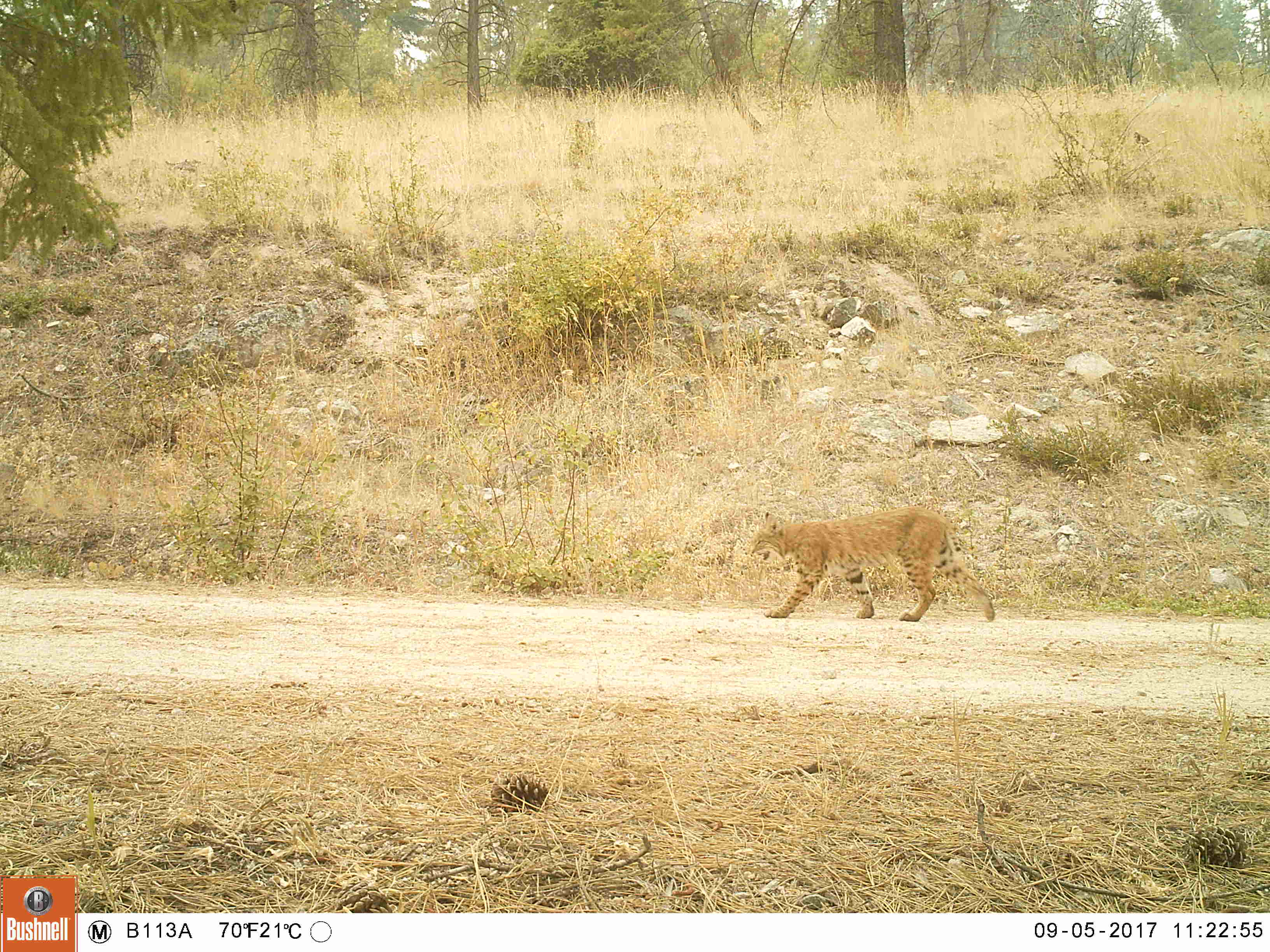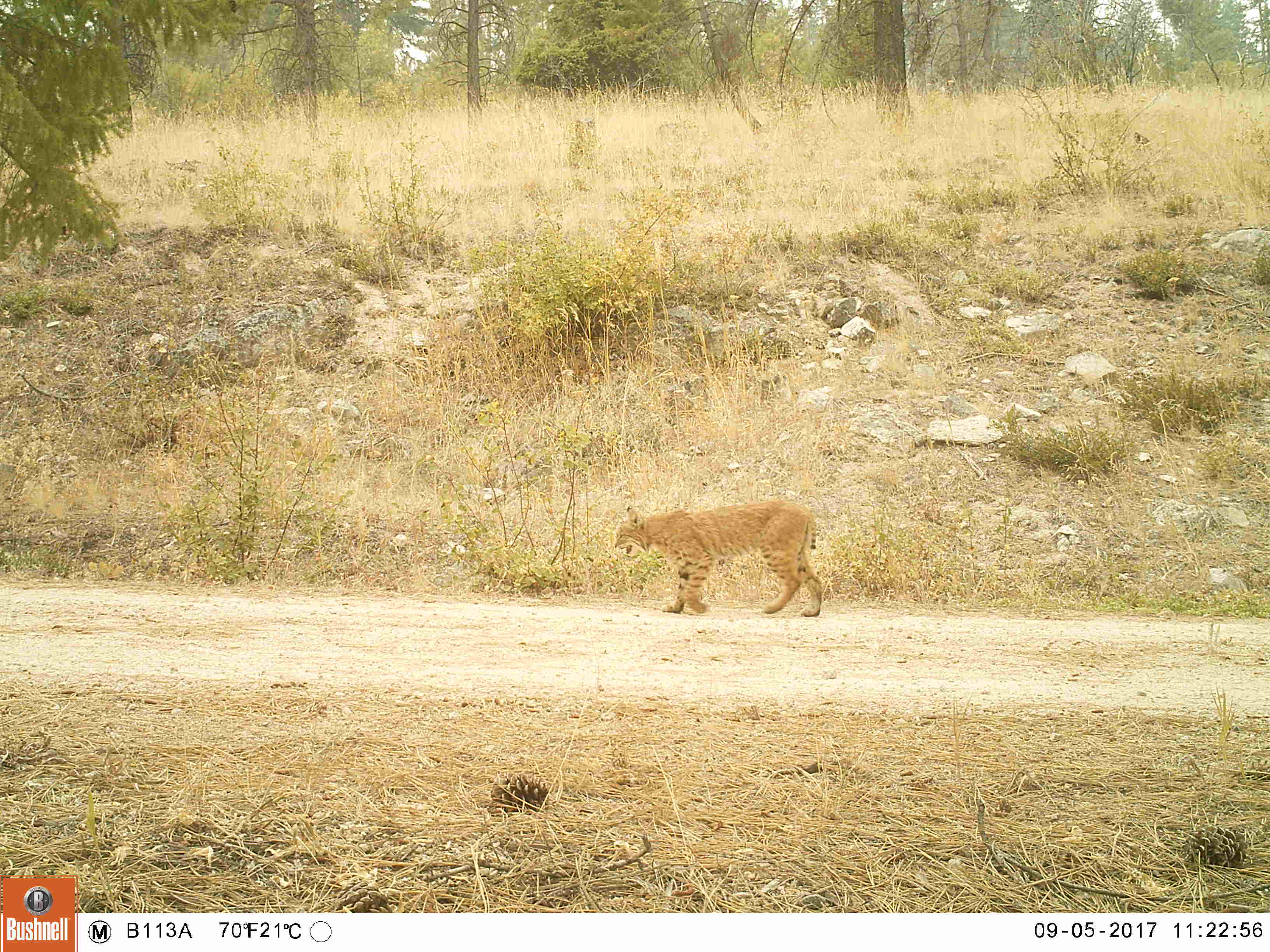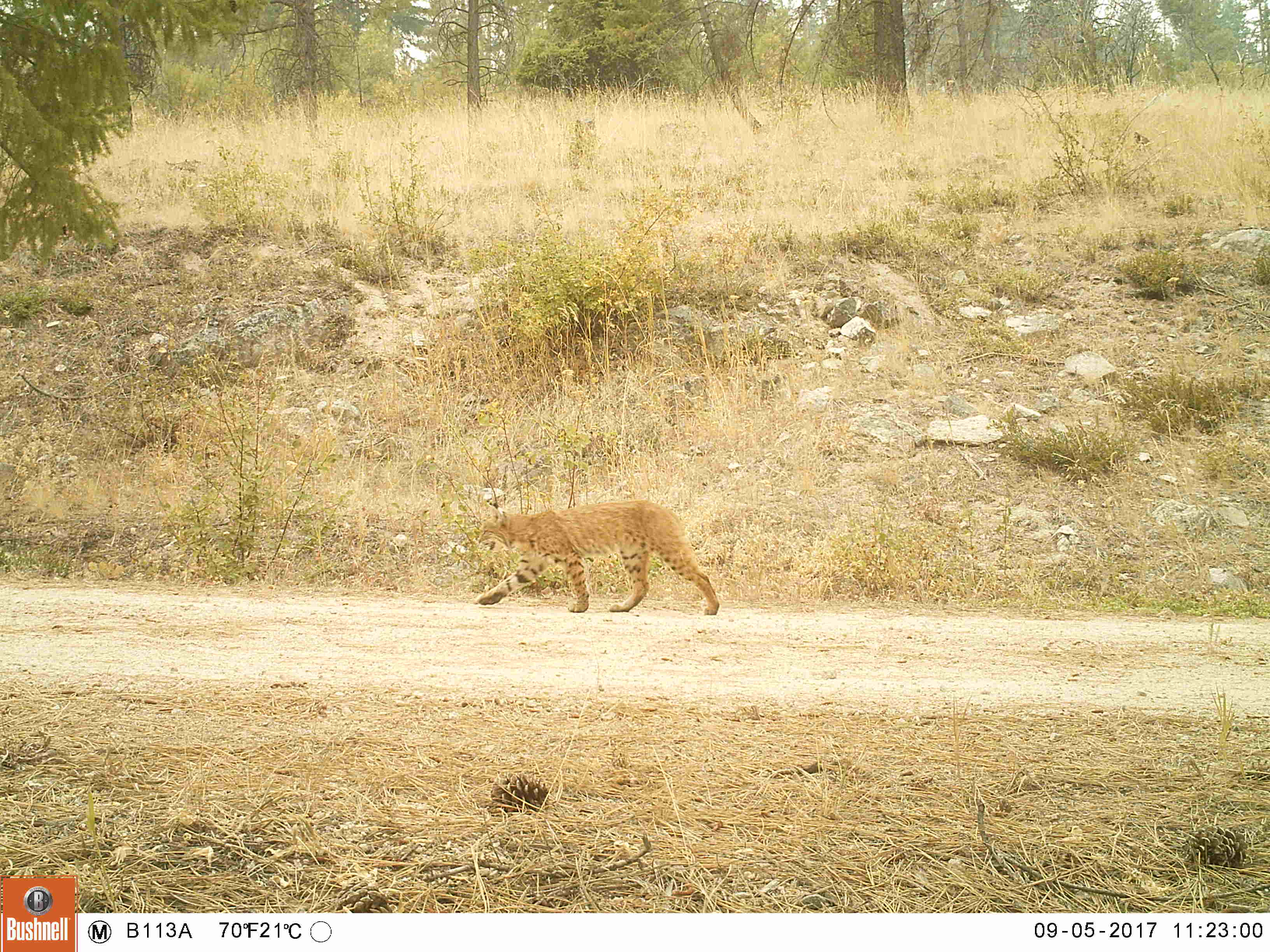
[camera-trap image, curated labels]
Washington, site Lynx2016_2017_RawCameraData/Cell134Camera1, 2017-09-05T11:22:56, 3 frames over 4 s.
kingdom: Animalia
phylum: Chordata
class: Mammalia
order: Carnivora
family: Felidae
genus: Lynx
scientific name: Lynx rufus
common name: bobcat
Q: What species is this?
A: Lynx rufus (bobcat).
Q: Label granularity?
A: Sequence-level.